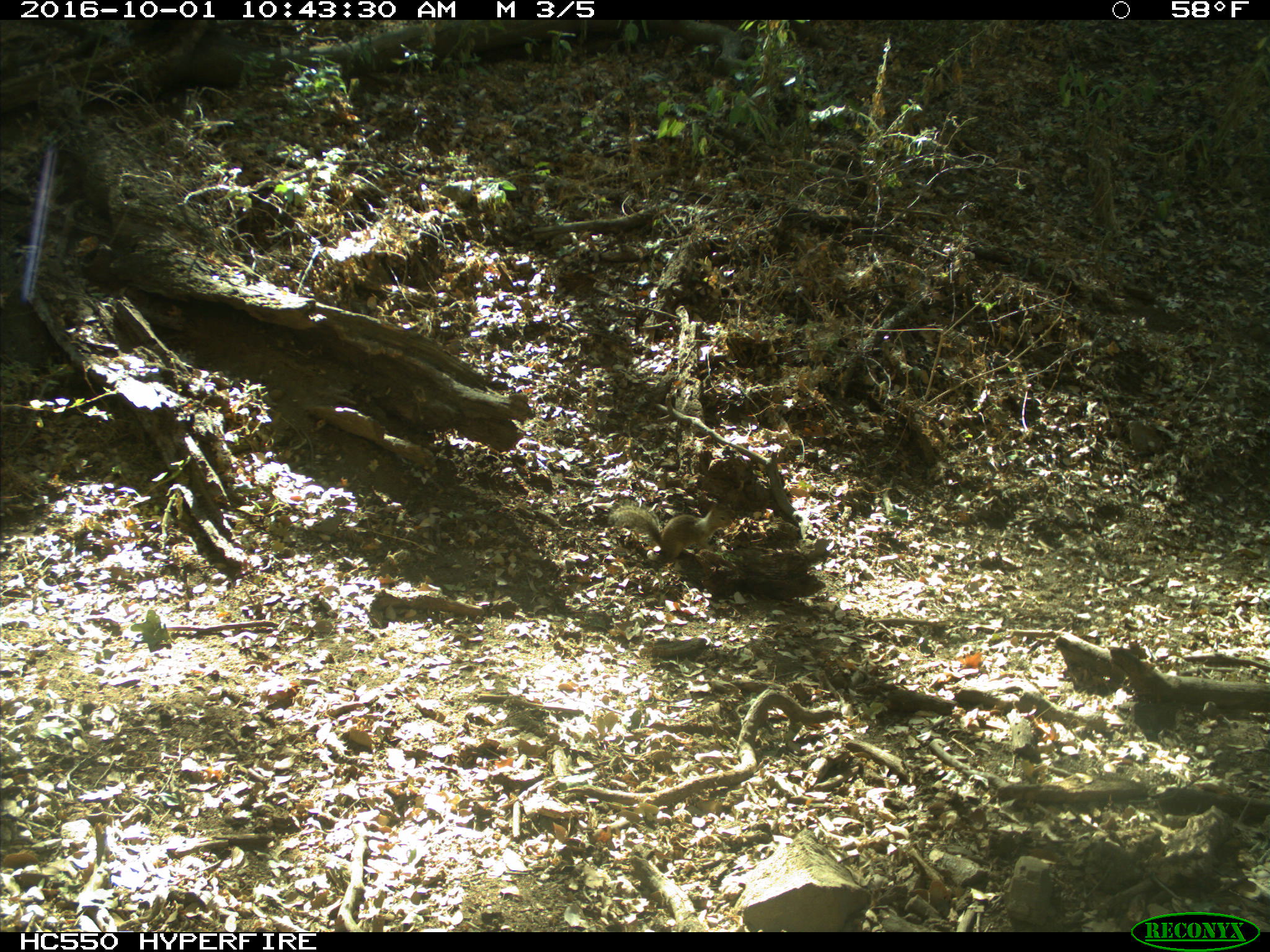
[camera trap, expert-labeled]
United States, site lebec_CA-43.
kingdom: Animalia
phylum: Chordata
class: Mammalia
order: Rodentia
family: Sciuridae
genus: Otospermophilus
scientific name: Otospermophilus beecheyi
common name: california ground squirrel